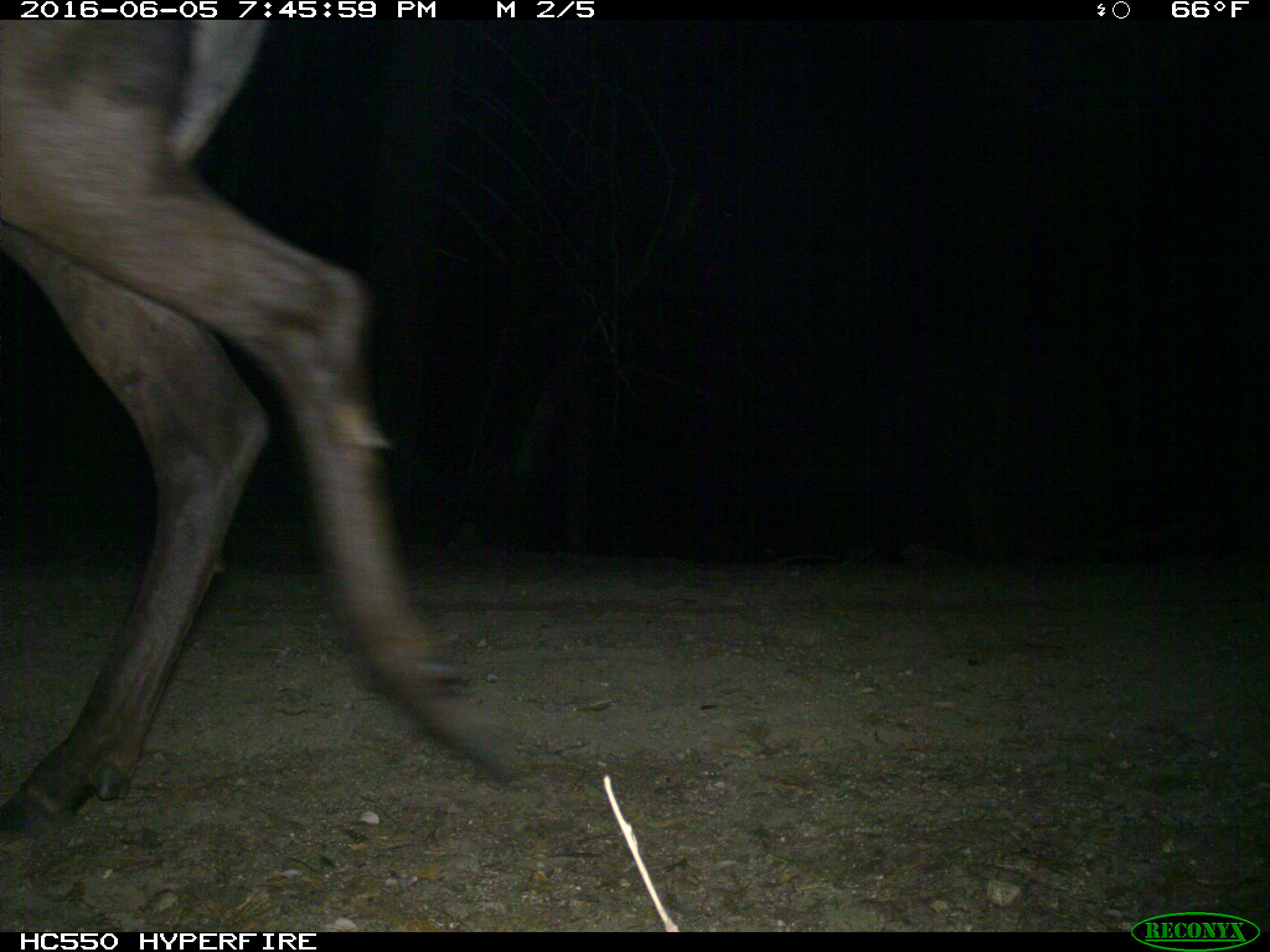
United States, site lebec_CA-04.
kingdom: Animalia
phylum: Chordata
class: Mammalia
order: Artiodactyla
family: Cervidae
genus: Cervus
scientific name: Cervus canadensis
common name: elk